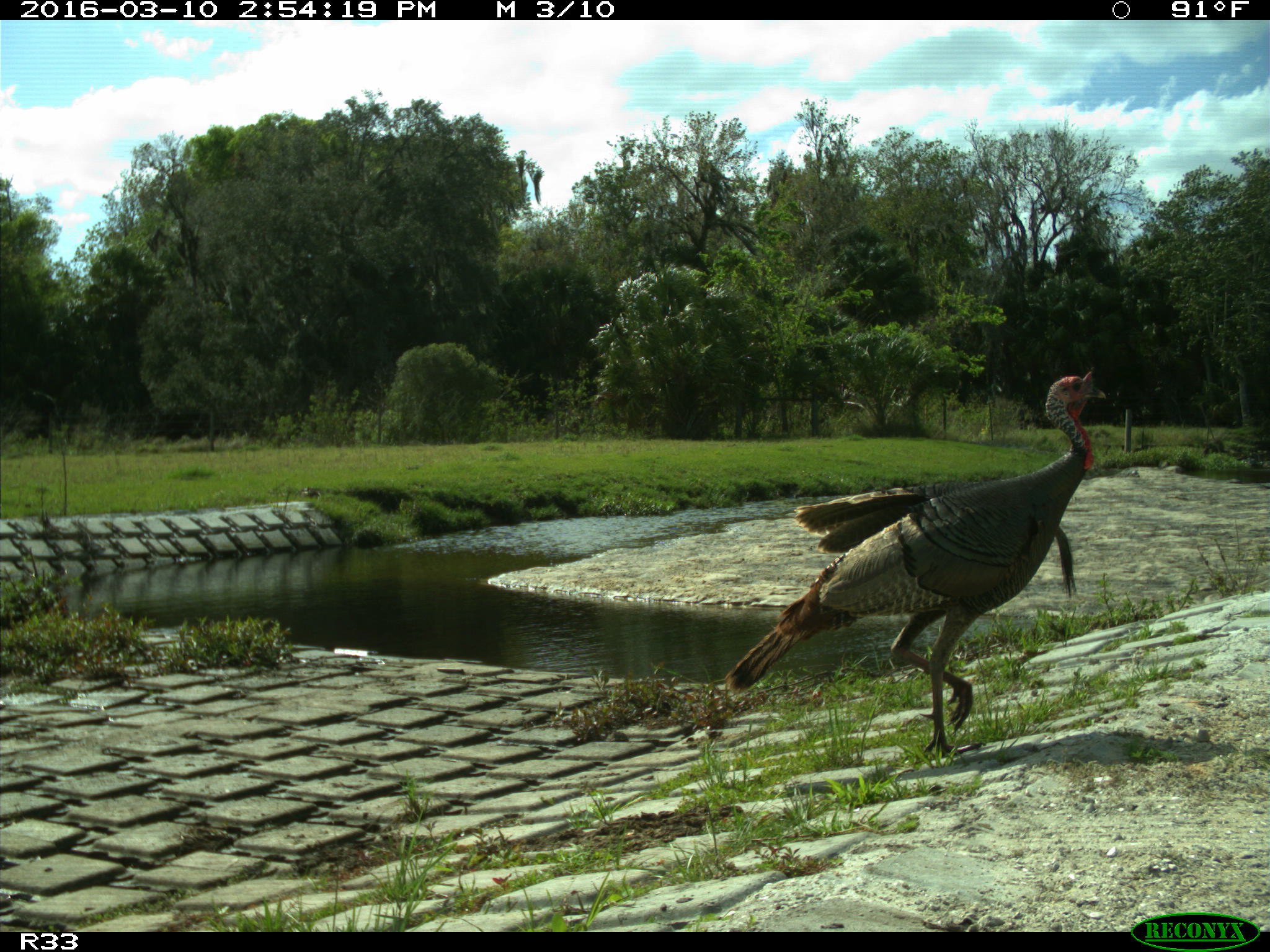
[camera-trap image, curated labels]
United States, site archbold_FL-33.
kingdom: Animalia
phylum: Chordata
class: Aves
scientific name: Aves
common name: birds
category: unidentified bird